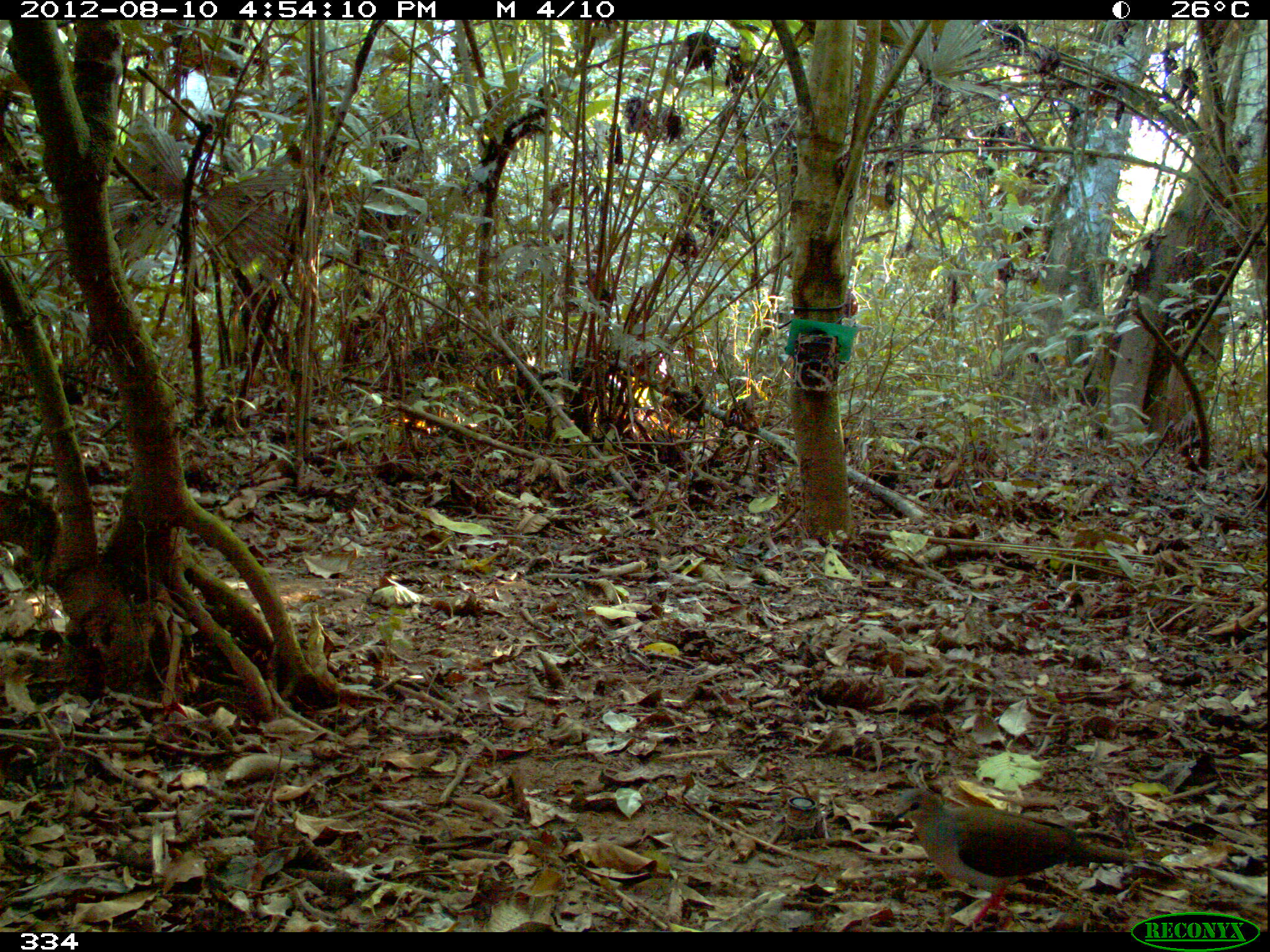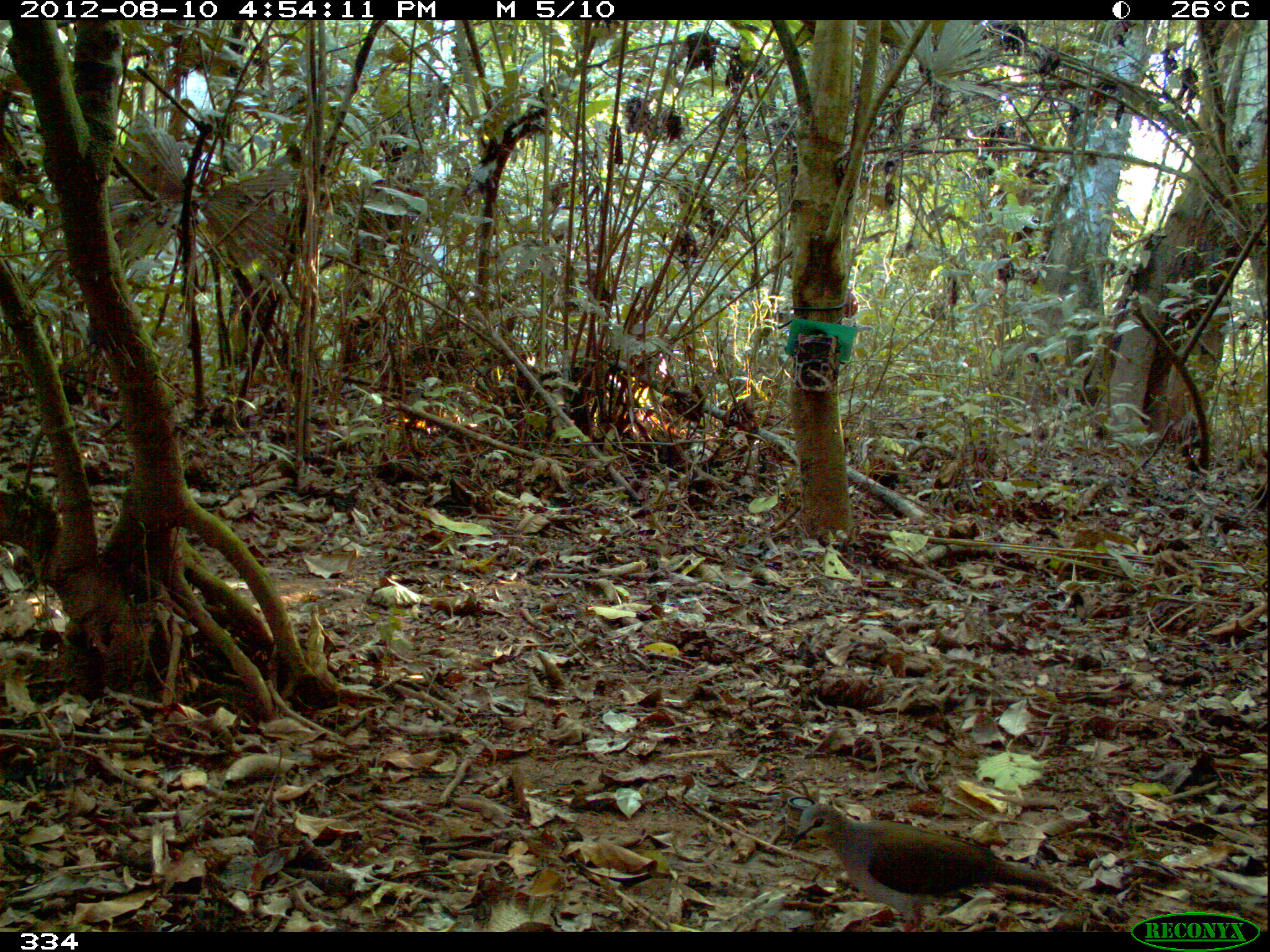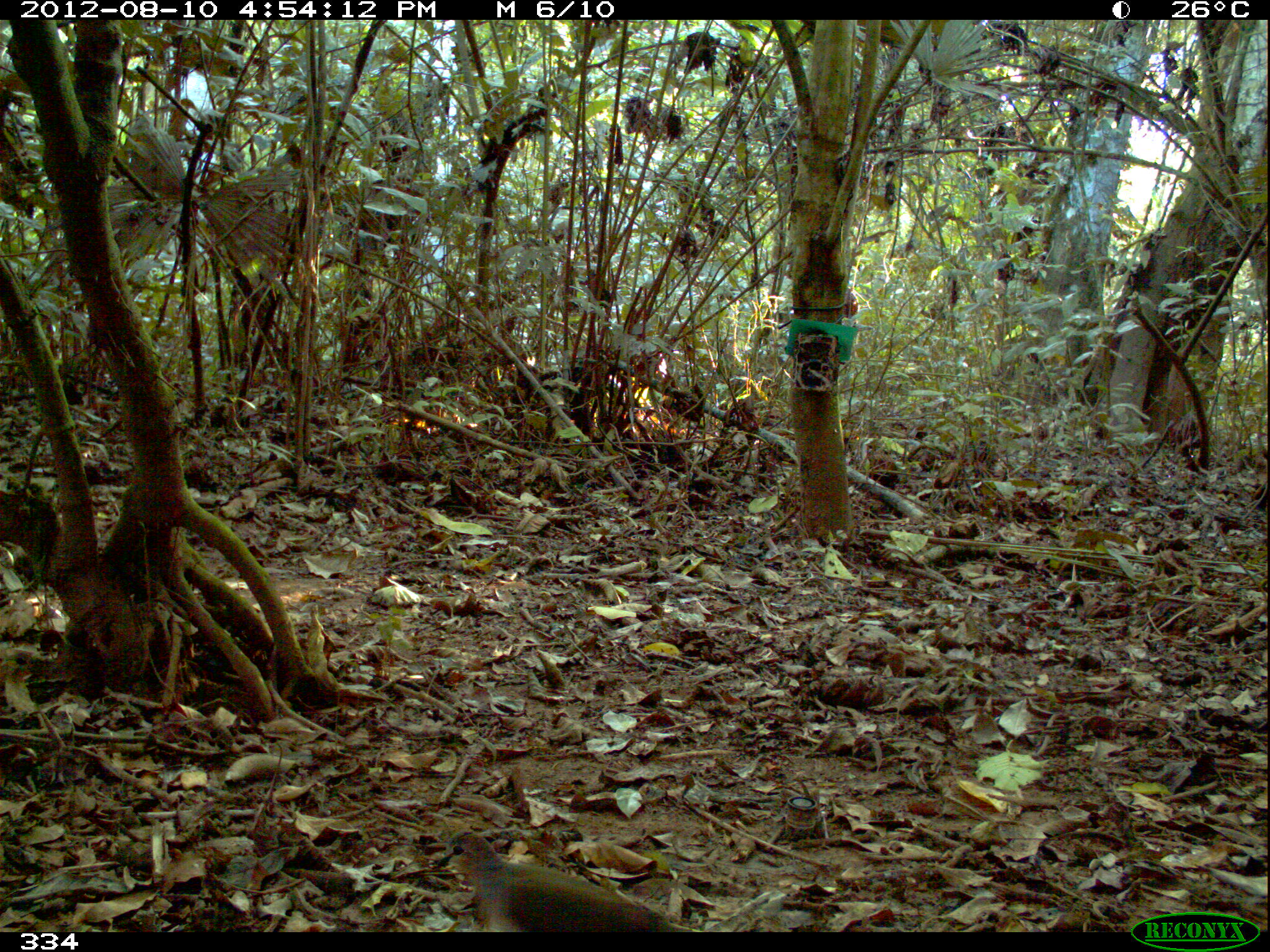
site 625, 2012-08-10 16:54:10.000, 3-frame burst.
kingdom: Animalia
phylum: Chordata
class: Aves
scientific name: Aves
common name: bird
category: unknown bird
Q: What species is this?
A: Unknown bird (bird) (Aves).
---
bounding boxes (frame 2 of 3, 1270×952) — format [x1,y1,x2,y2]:
unknown bird: [787,802,1079,932]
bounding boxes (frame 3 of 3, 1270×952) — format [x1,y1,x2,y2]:
unknown bird: [435,831,705,932]